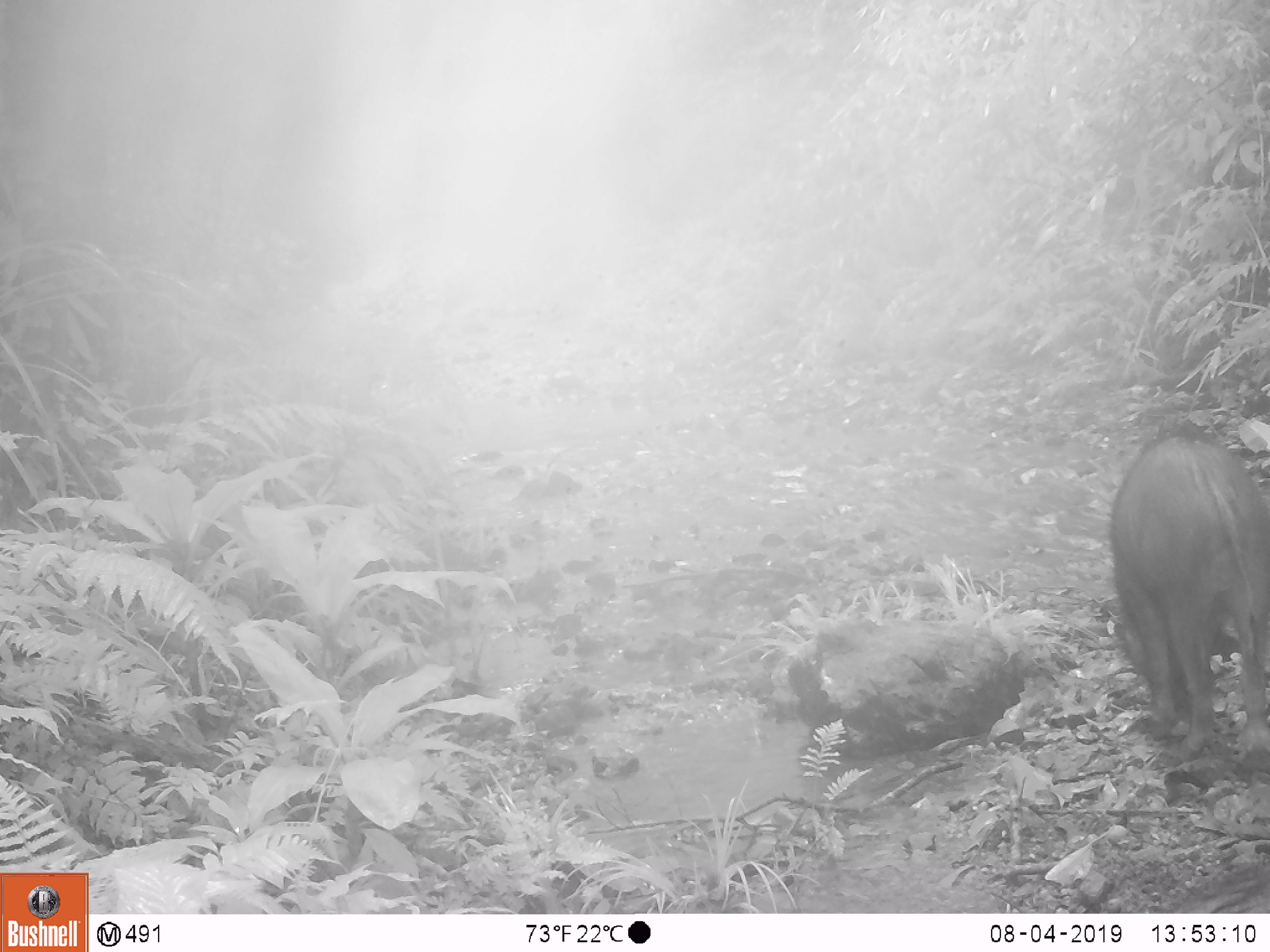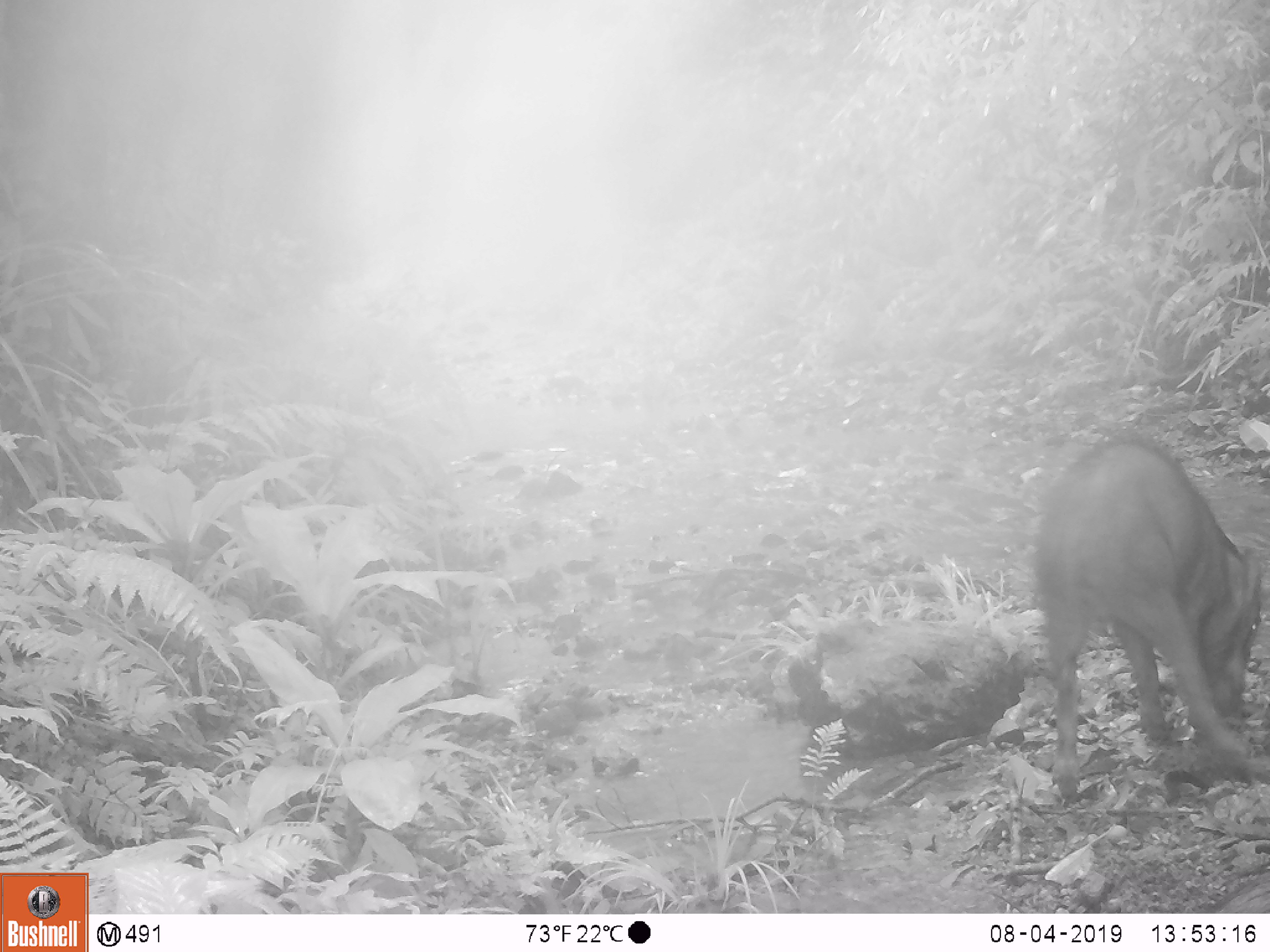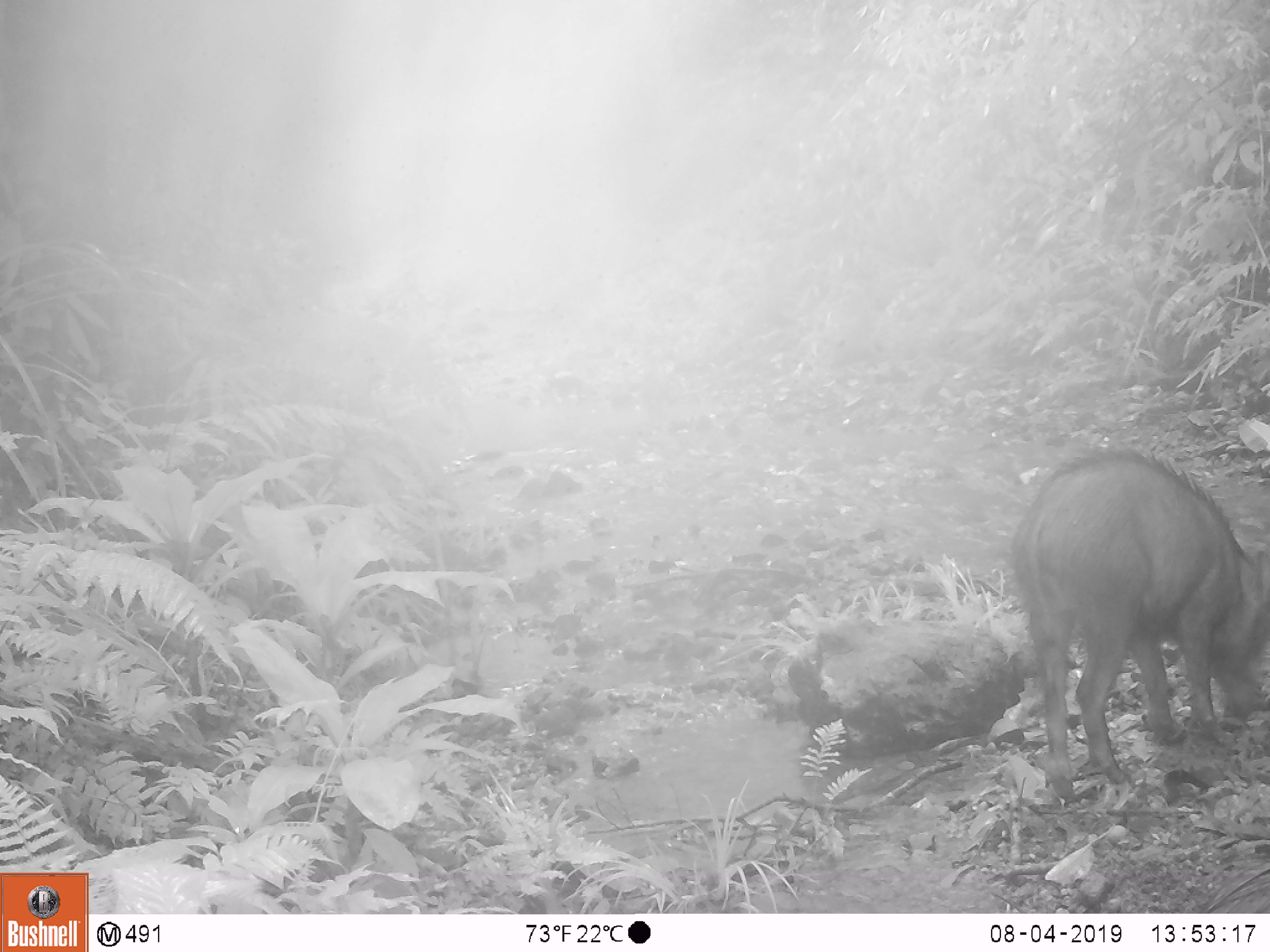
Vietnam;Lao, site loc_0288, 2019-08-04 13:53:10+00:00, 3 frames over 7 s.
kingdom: Animalia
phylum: Chordata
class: Mammalia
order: Artiodactyla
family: Suidae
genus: Sus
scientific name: Sus scrofa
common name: eurasian wild pig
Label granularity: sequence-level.